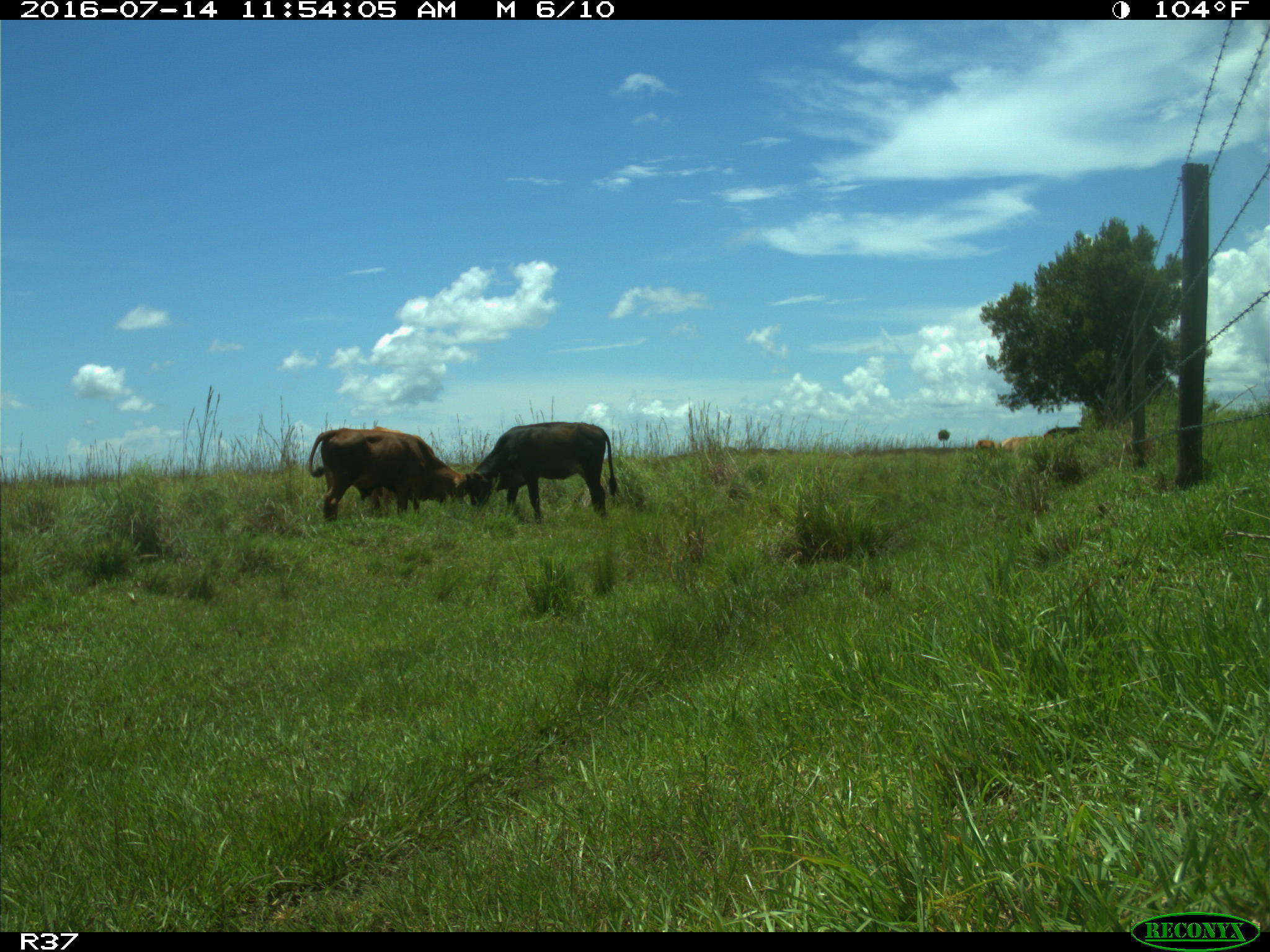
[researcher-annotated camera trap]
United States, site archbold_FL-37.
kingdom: Animalia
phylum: Chordata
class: Mammalia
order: Artiodactyla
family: Bovidae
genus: Bos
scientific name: Bos taurus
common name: domestic cow